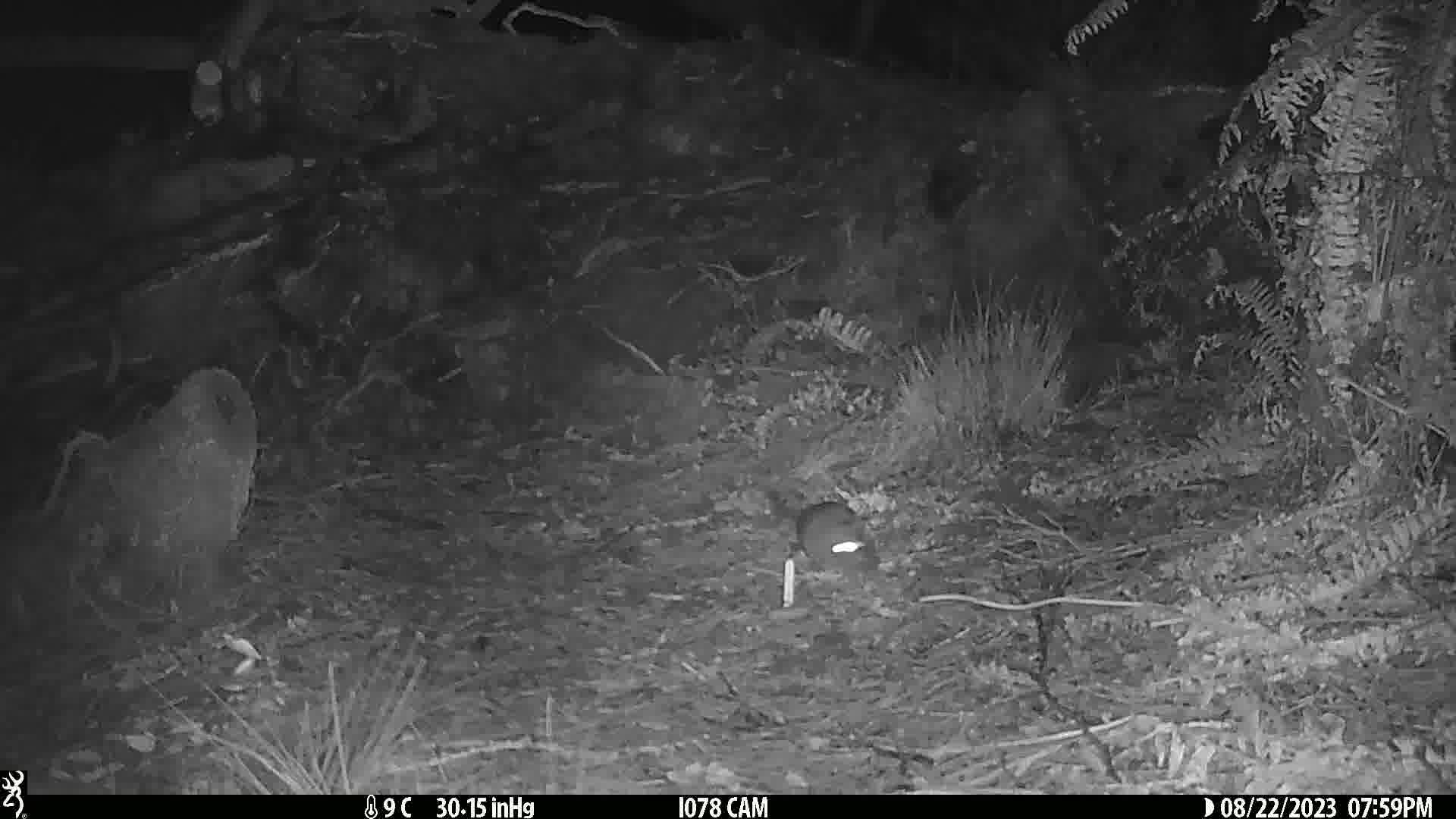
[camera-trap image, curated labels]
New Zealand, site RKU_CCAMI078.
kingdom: Animalia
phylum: Chordata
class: Mammalia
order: Rodentia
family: Muridae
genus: Rattus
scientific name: Rattus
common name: rat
Rat (Rattus).